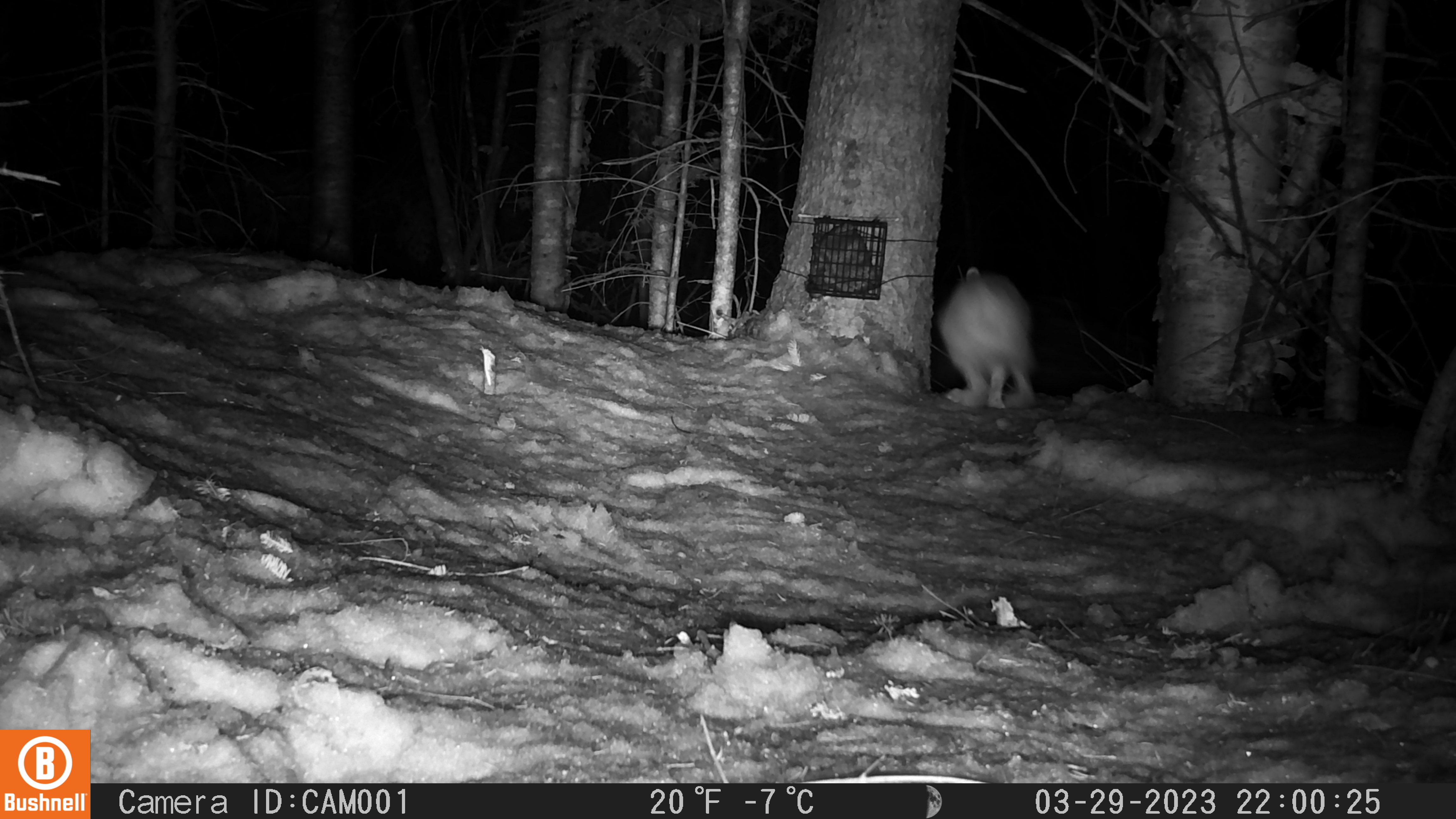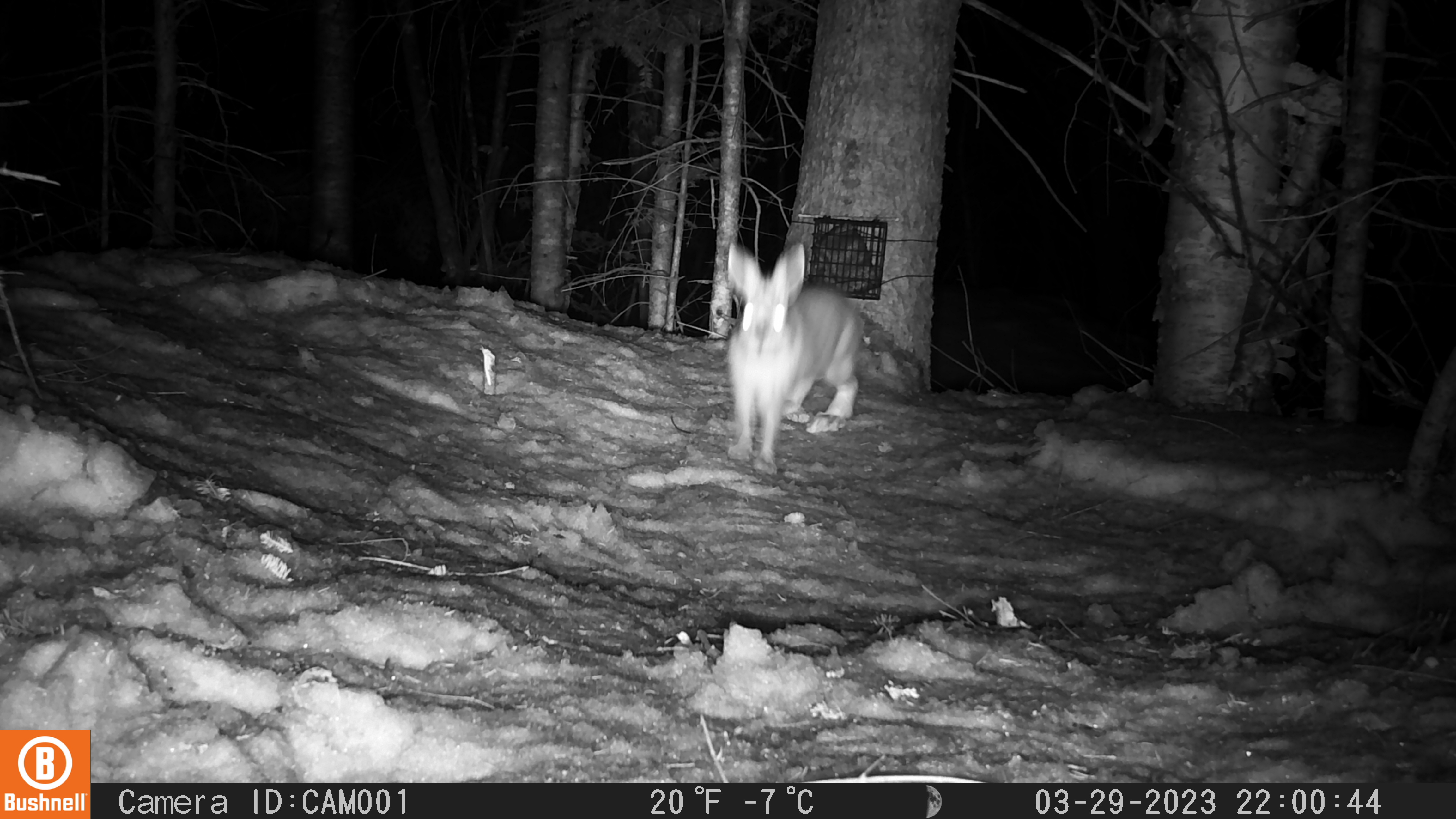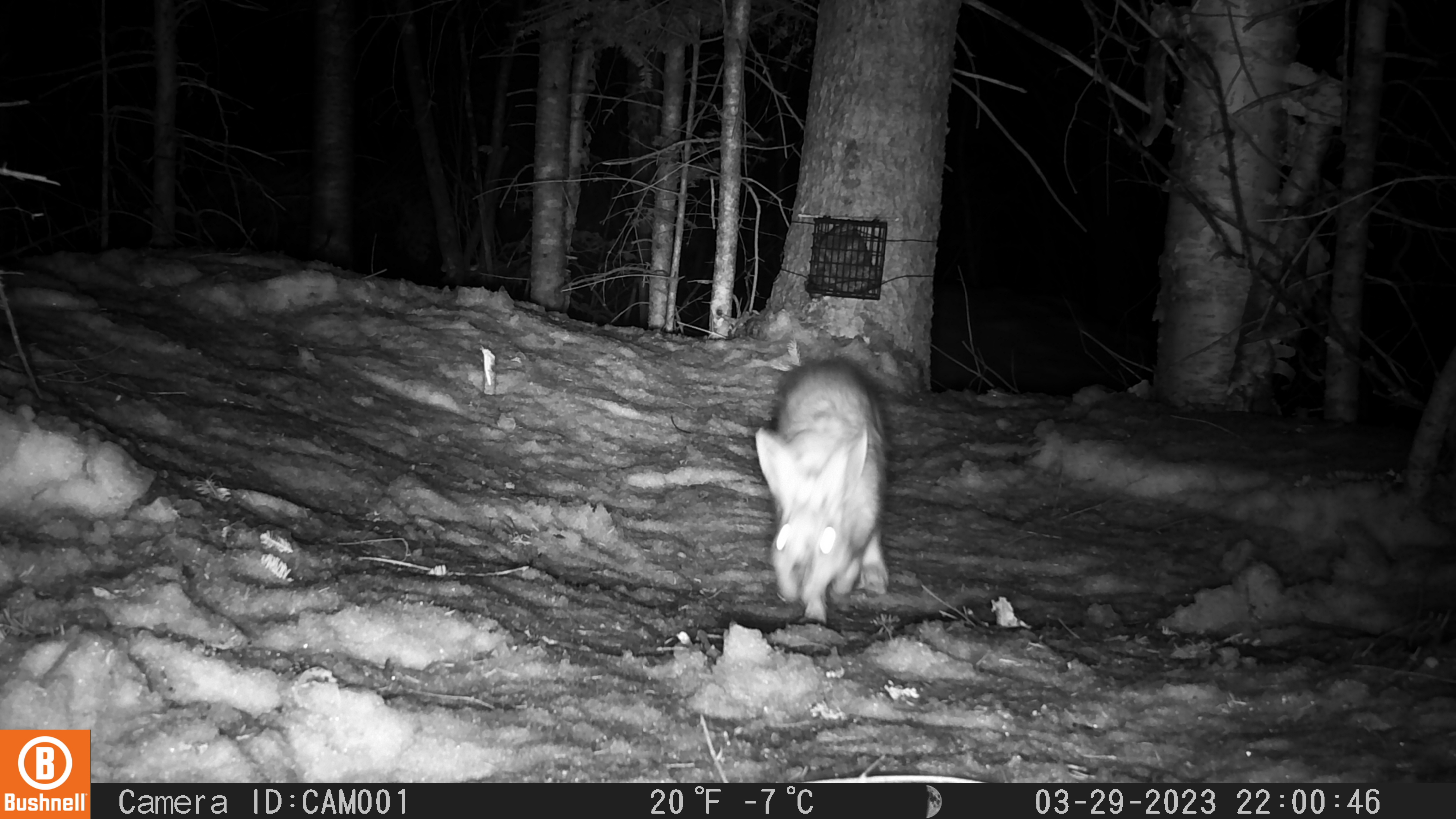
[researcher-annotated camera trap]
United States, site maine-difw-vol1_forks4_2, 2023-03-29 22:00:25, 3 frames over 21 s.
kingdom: Animalia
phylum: Chordata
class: Mammalia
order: Lagomorpha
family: Leporidae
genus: Lepus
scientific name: Lepus americanus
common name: snowshoe hare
Snowshoe hare (Lepus americanus).